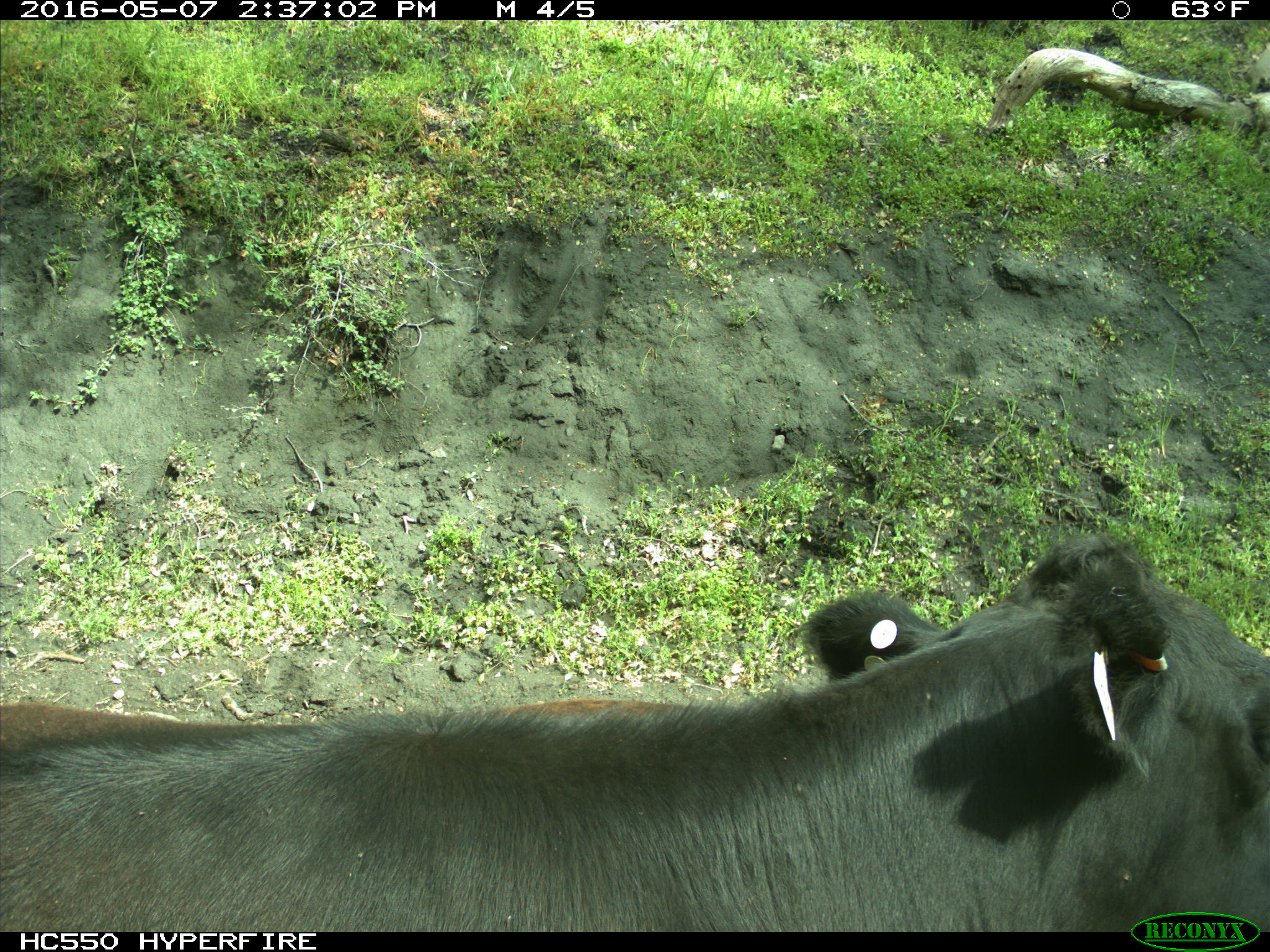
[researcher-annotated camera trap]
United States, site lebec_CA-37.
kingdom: Animalia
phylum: Chordata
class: Mammalia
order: Artiodactyla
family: Bovidae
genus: Bos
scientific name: Bos taurus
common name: domestic cow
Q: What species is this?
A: Bos taurus (domestic cow).